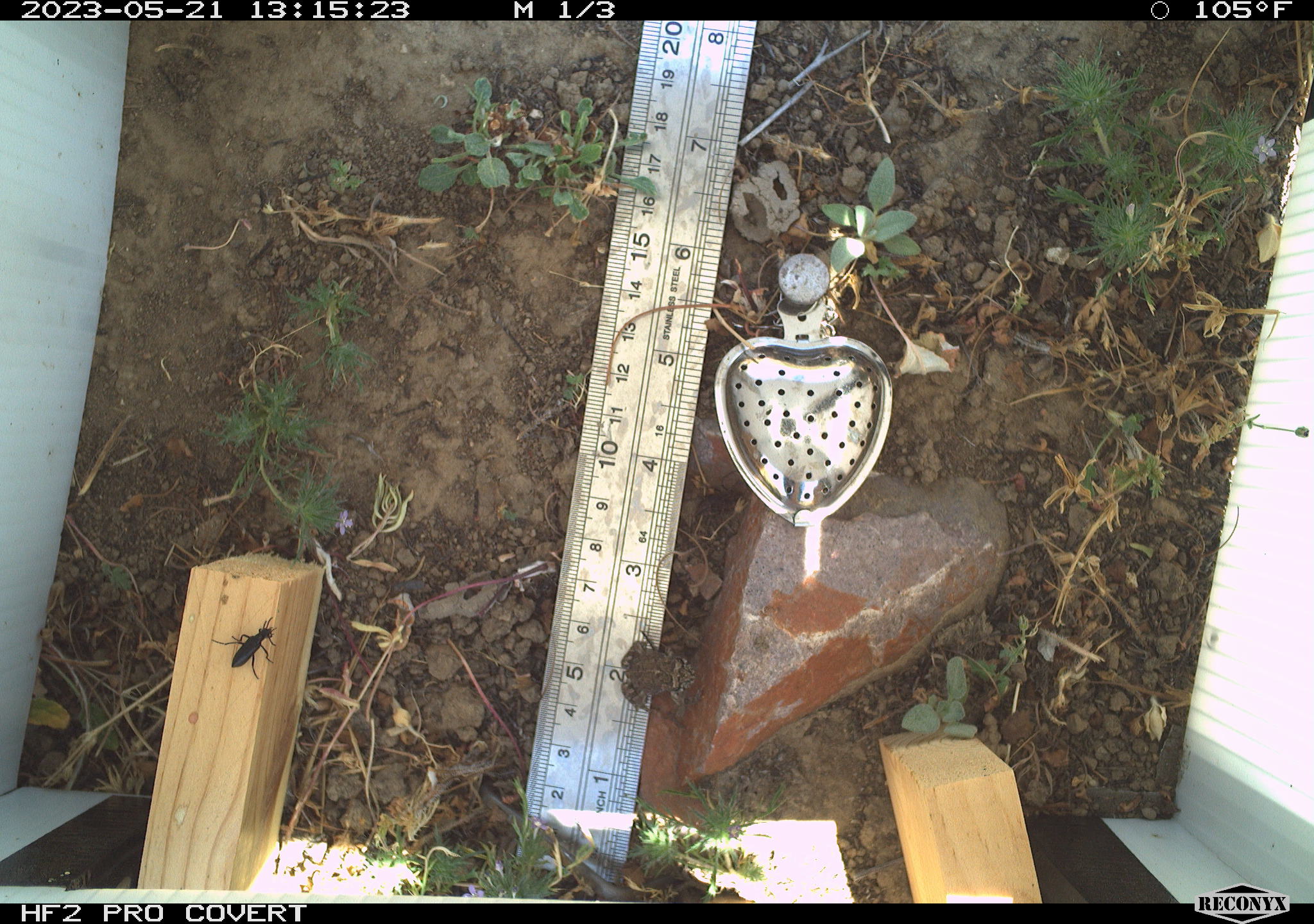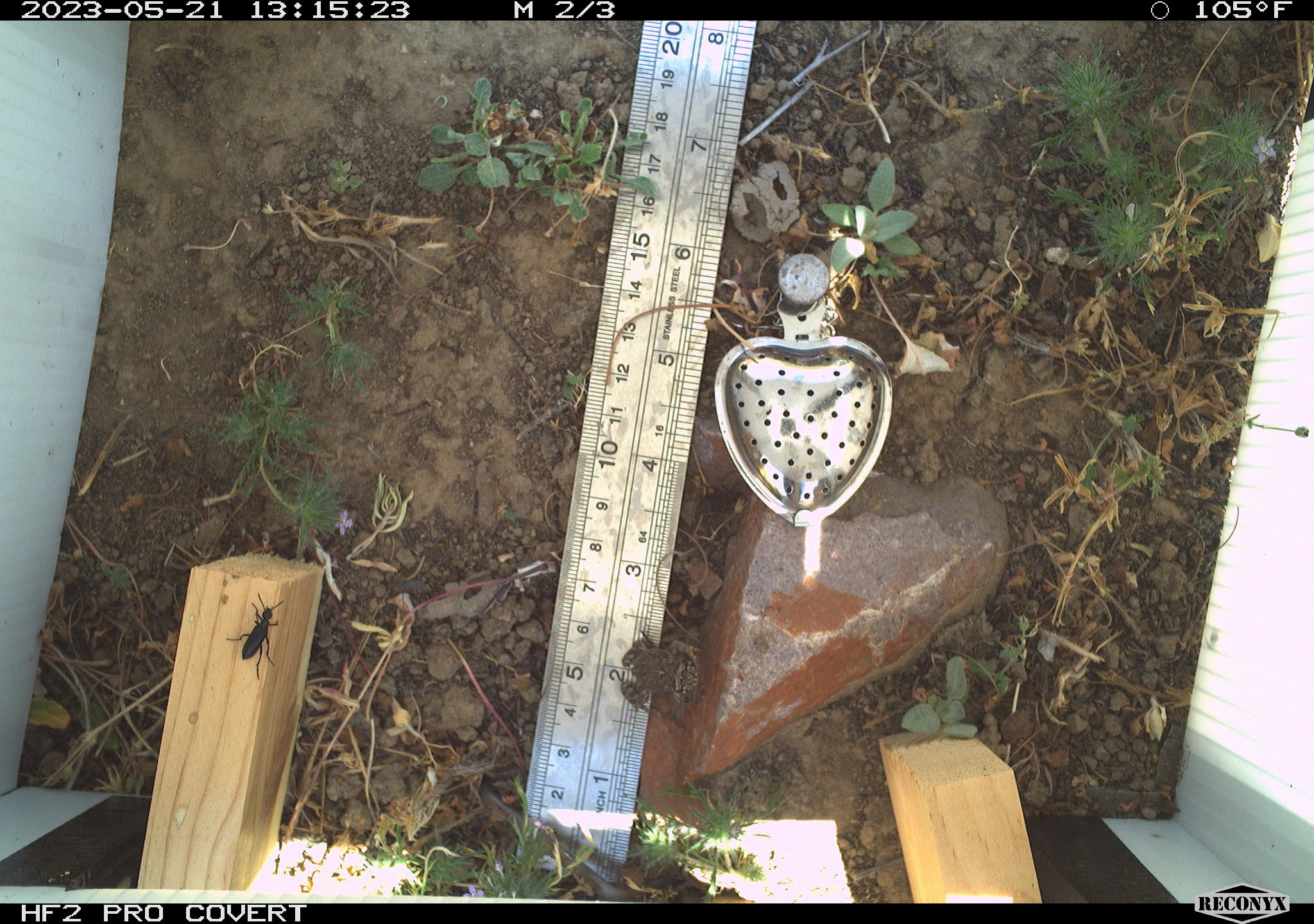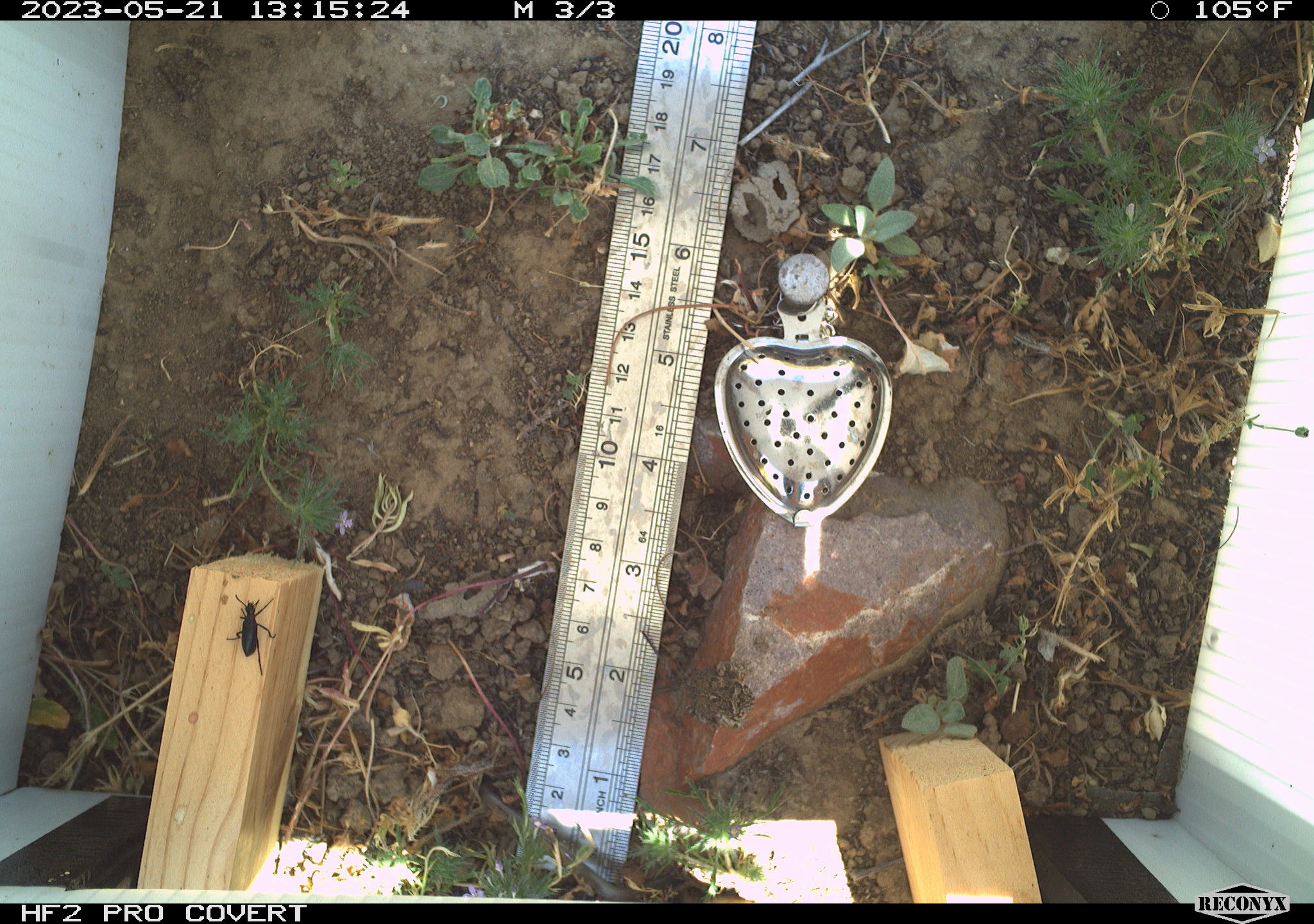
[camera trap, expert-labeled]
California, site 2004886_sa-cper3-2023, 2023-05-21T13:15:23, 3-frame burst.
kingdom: Animalia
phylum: Chordata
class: Amphibia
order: Anura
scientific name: Anura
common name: frogs